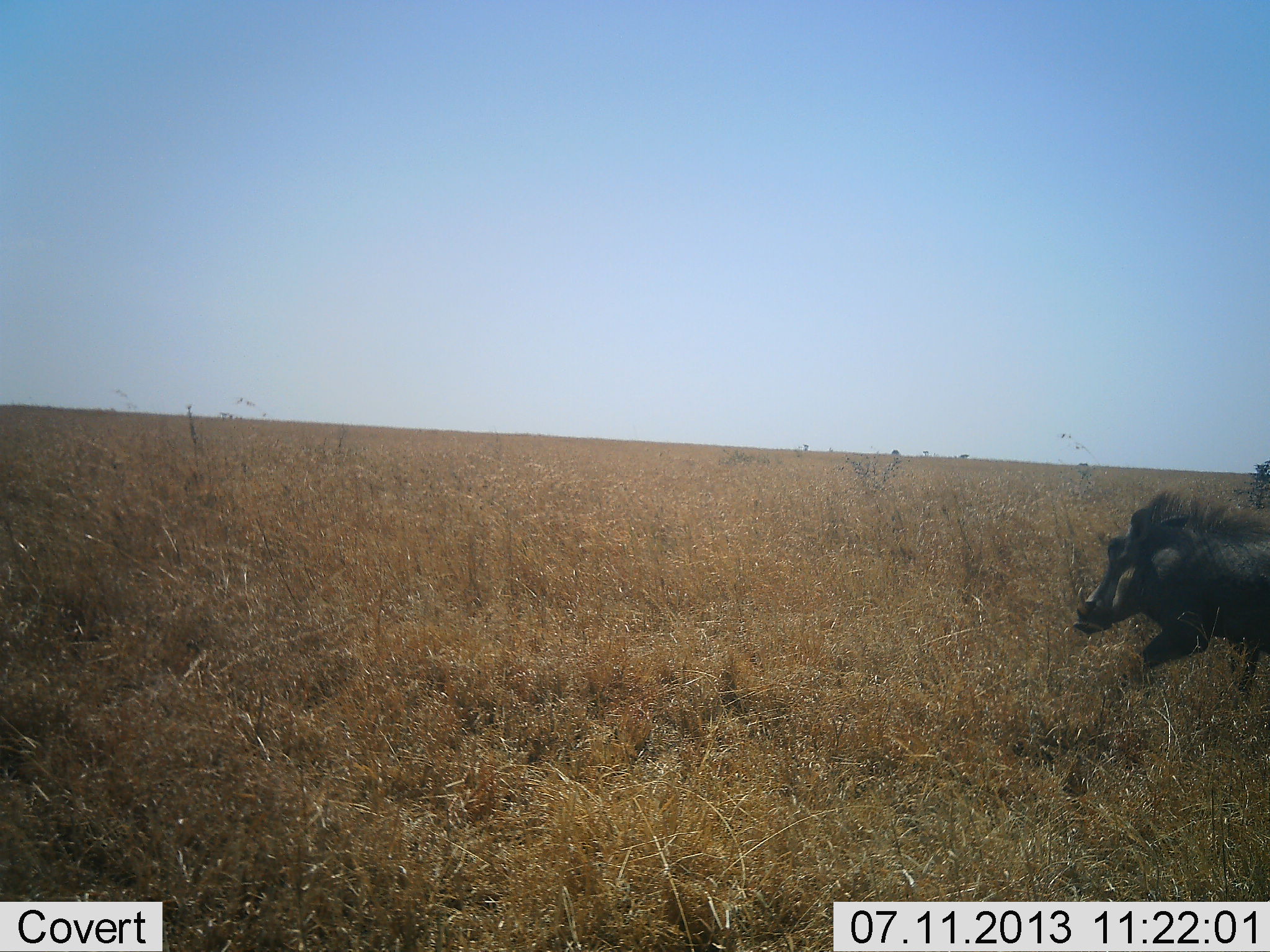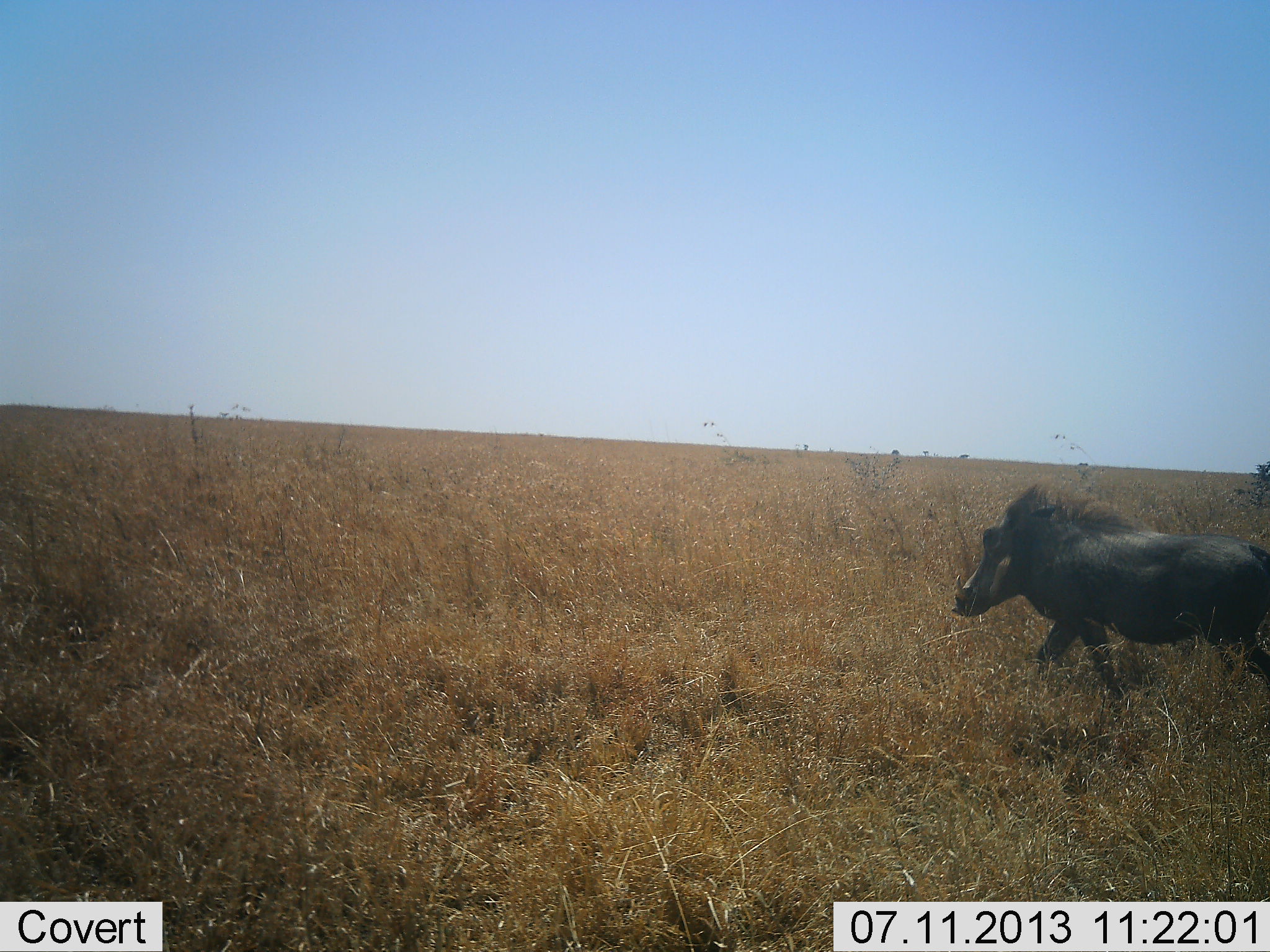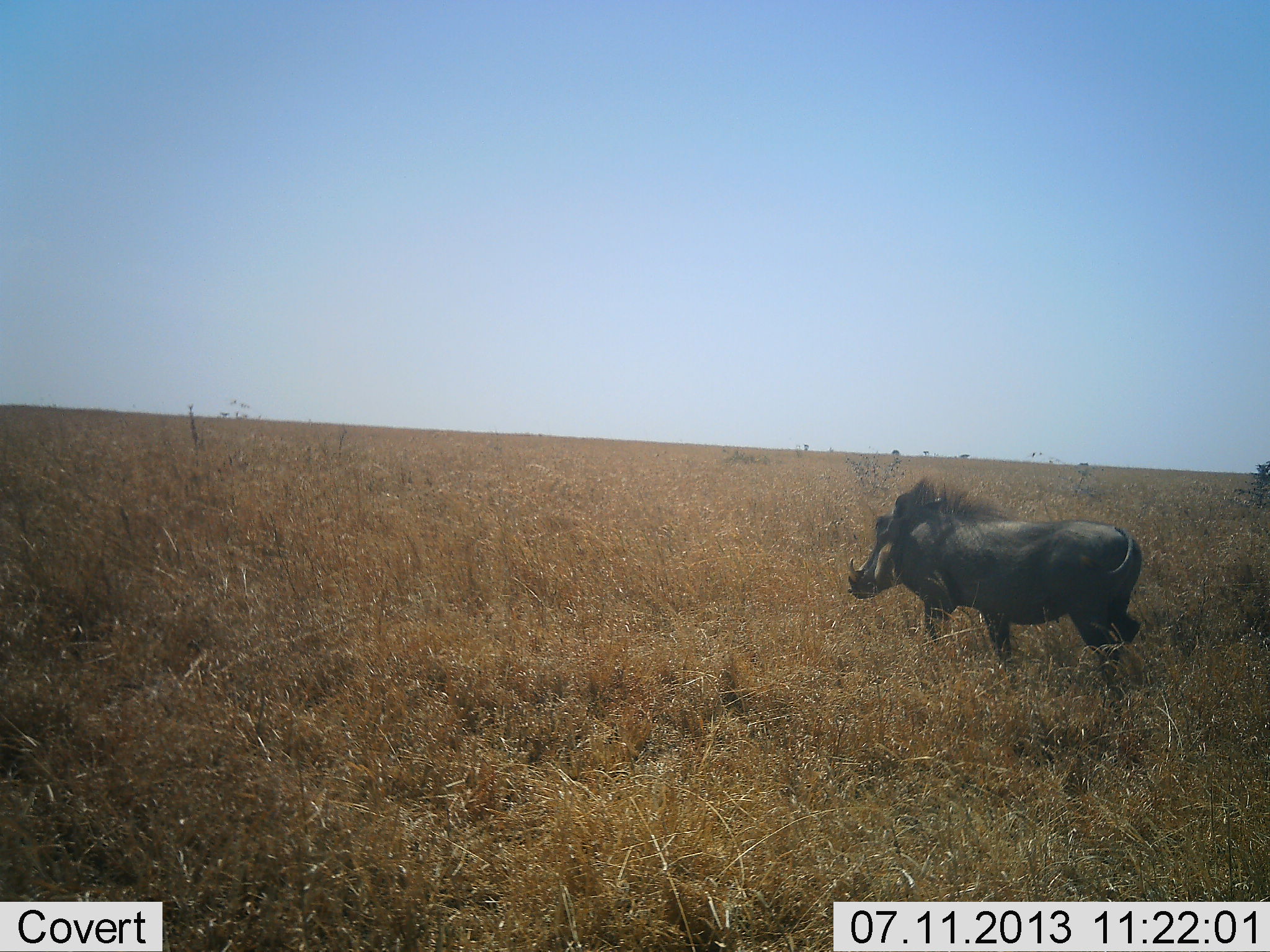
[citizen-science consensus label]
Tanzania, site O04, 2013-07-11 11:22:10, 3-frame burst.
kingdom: Animalia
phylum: Chordata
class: Mammalia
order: Artiodactyla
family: Suidae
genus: Phacochoerus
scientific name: Phacochoerus africanus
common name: warthog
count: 1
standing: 0%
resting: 0%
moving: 100%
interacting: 0%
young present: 0%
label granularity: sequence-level